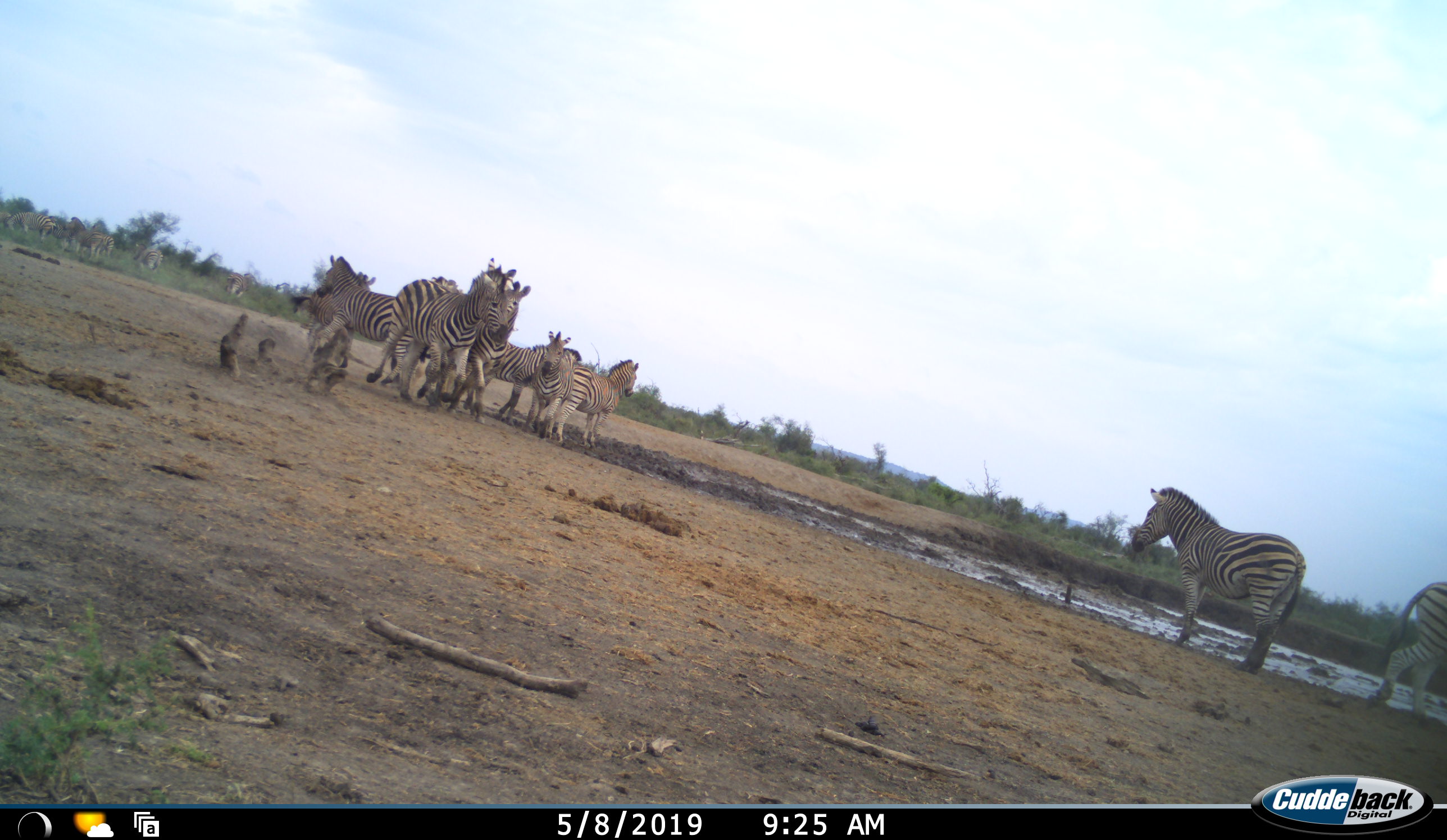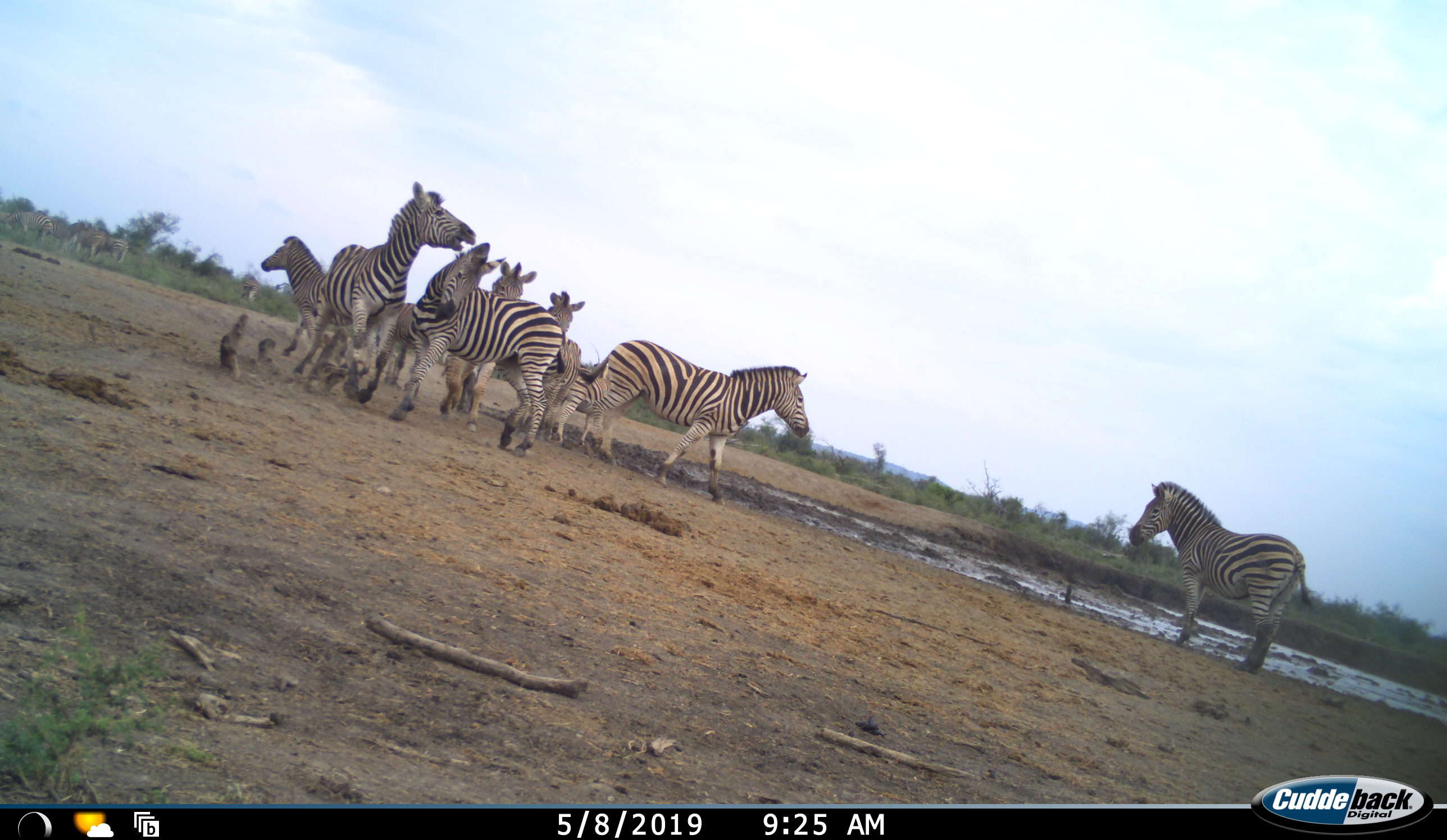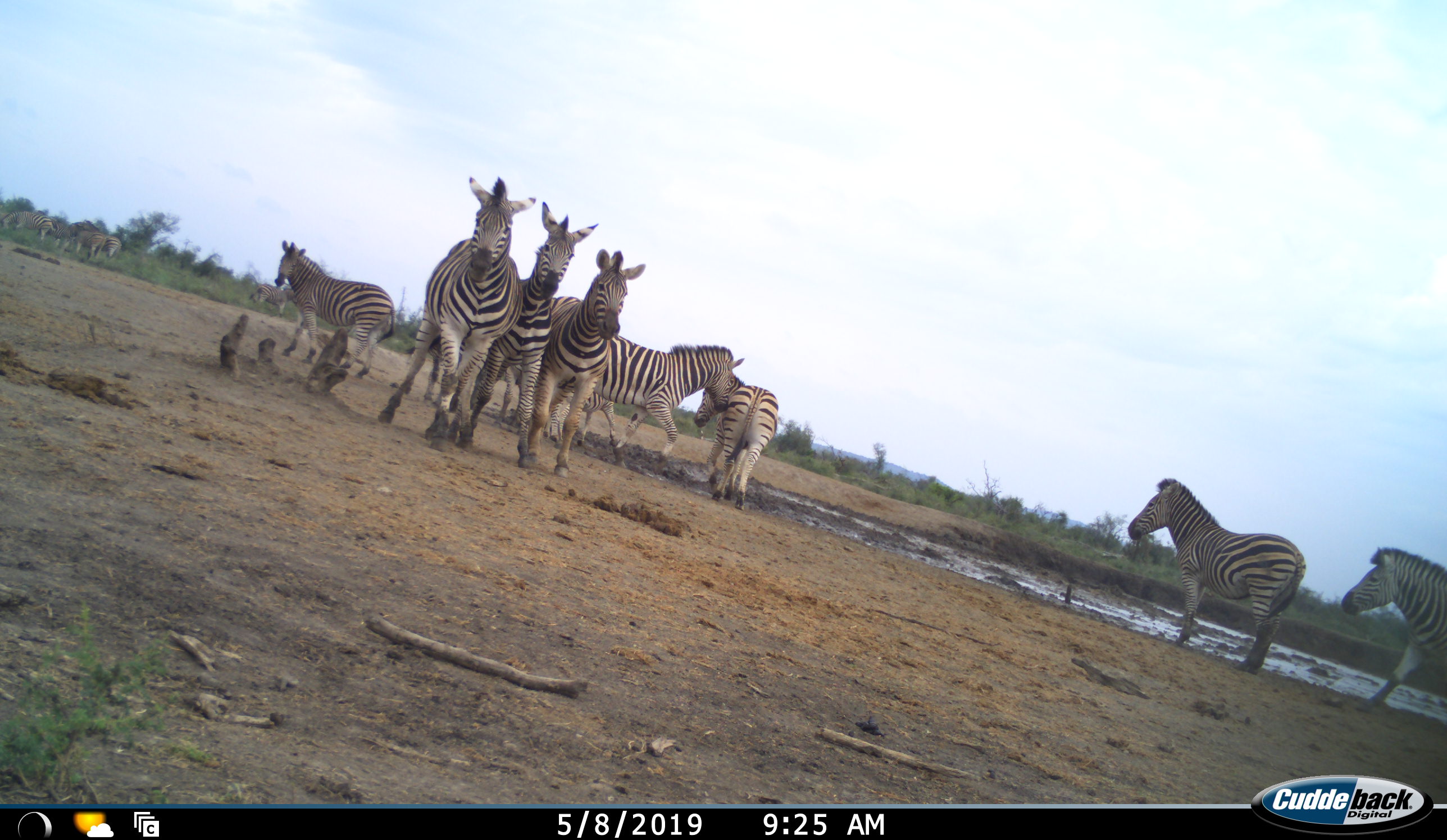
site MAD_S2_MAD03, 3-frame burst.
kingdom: Animalia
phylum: Chordata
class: Mammalia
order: Perissodactyla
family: Equidae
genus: Equus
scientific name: Equus quagga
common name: plains zebra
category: zebraplains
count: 11-50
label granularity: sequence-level